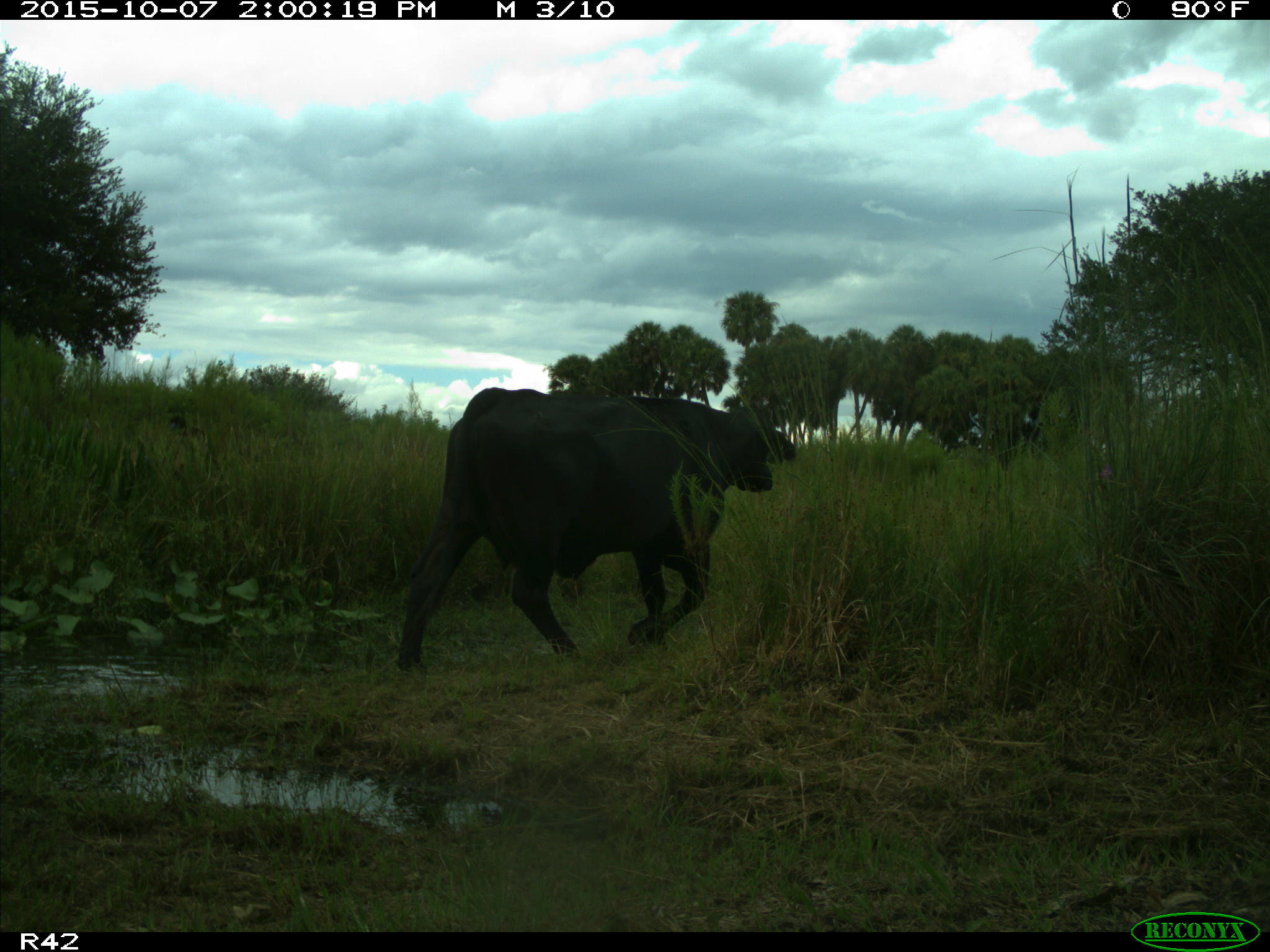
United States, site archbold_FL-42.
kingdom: Animalia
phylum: Chordata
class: Mammalia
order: Artiodactyla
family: Bovidae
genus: Bos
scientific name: Bos taurus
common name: domestic cow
Bos taurus (domestic cow).